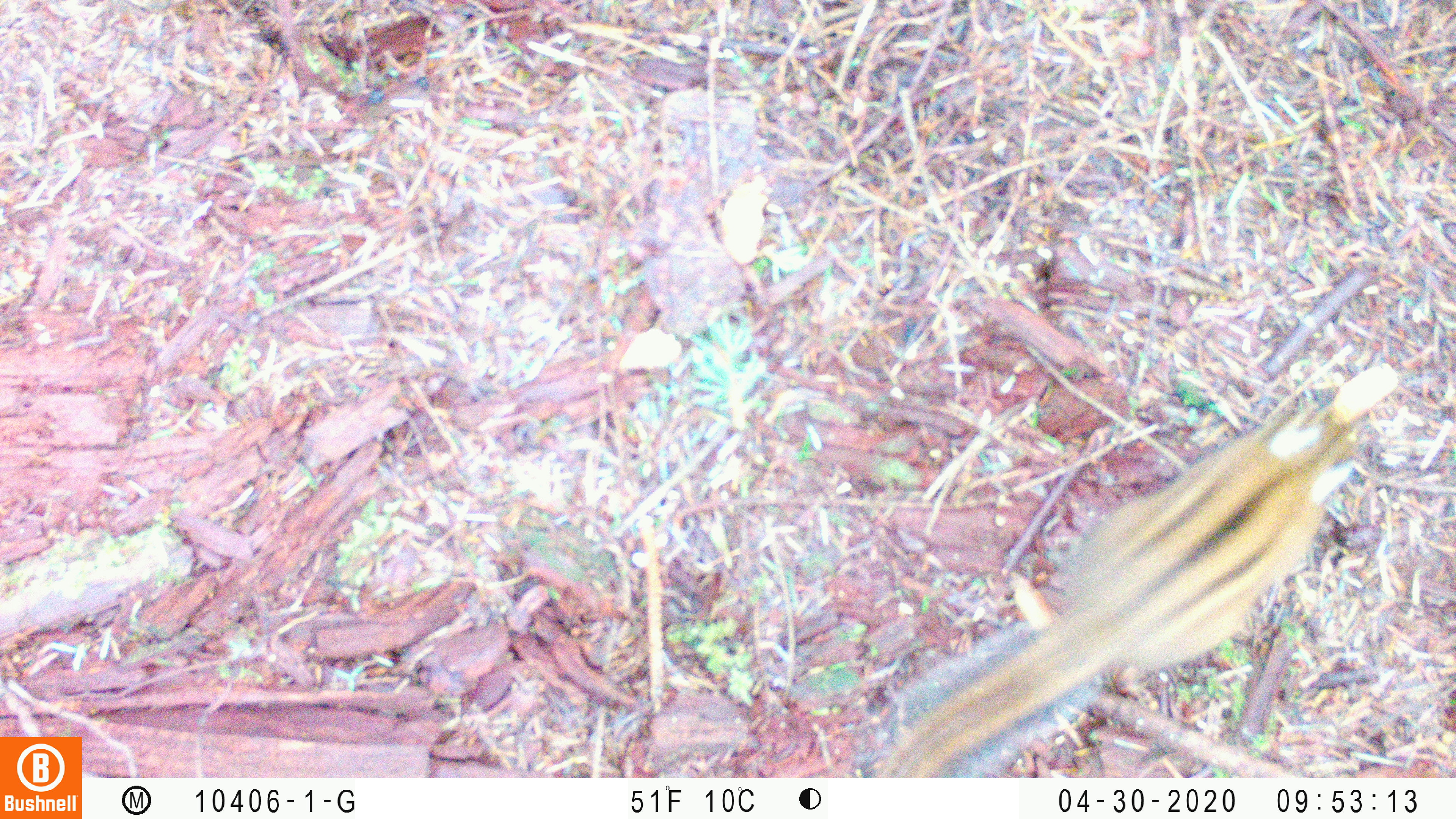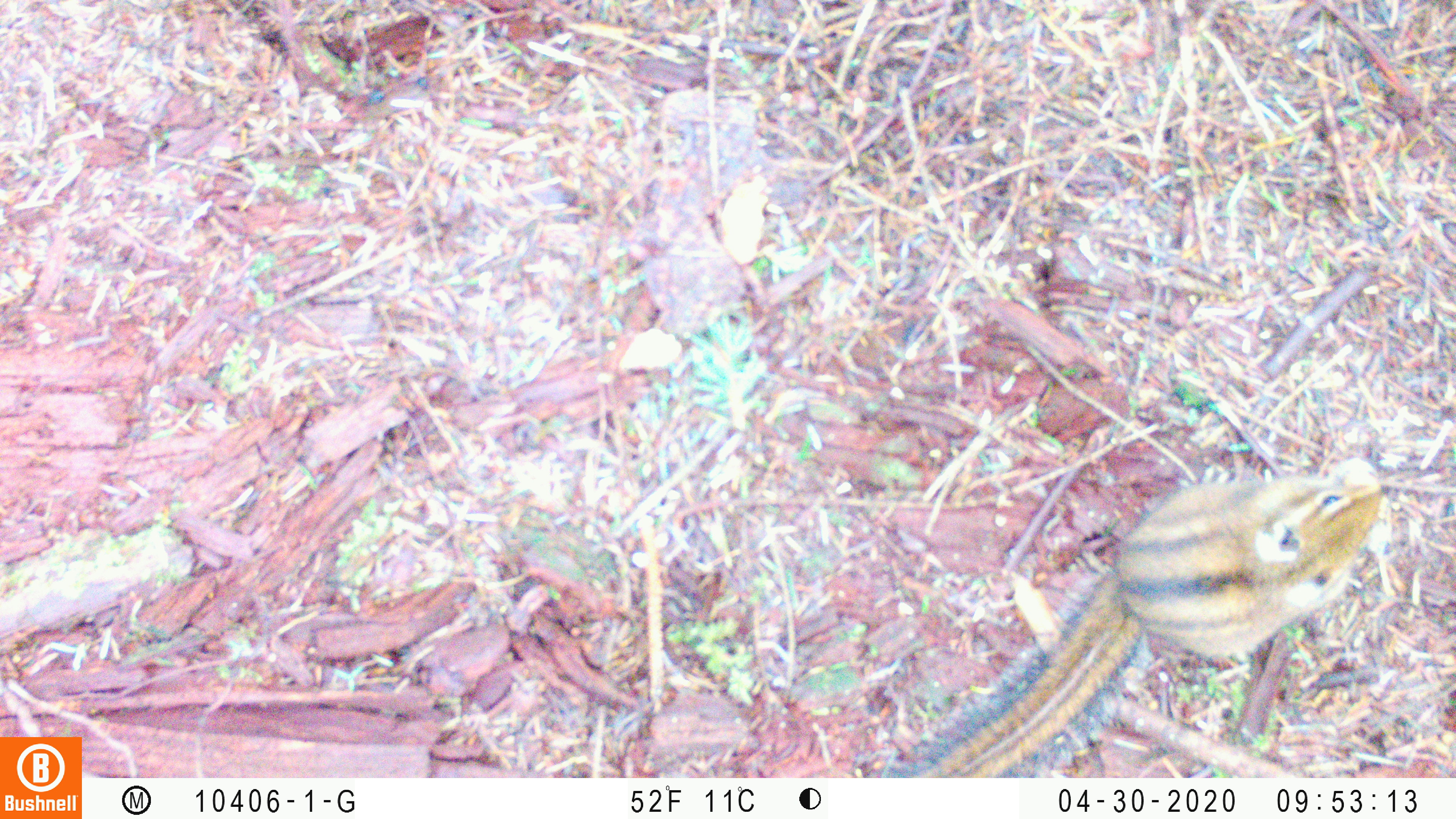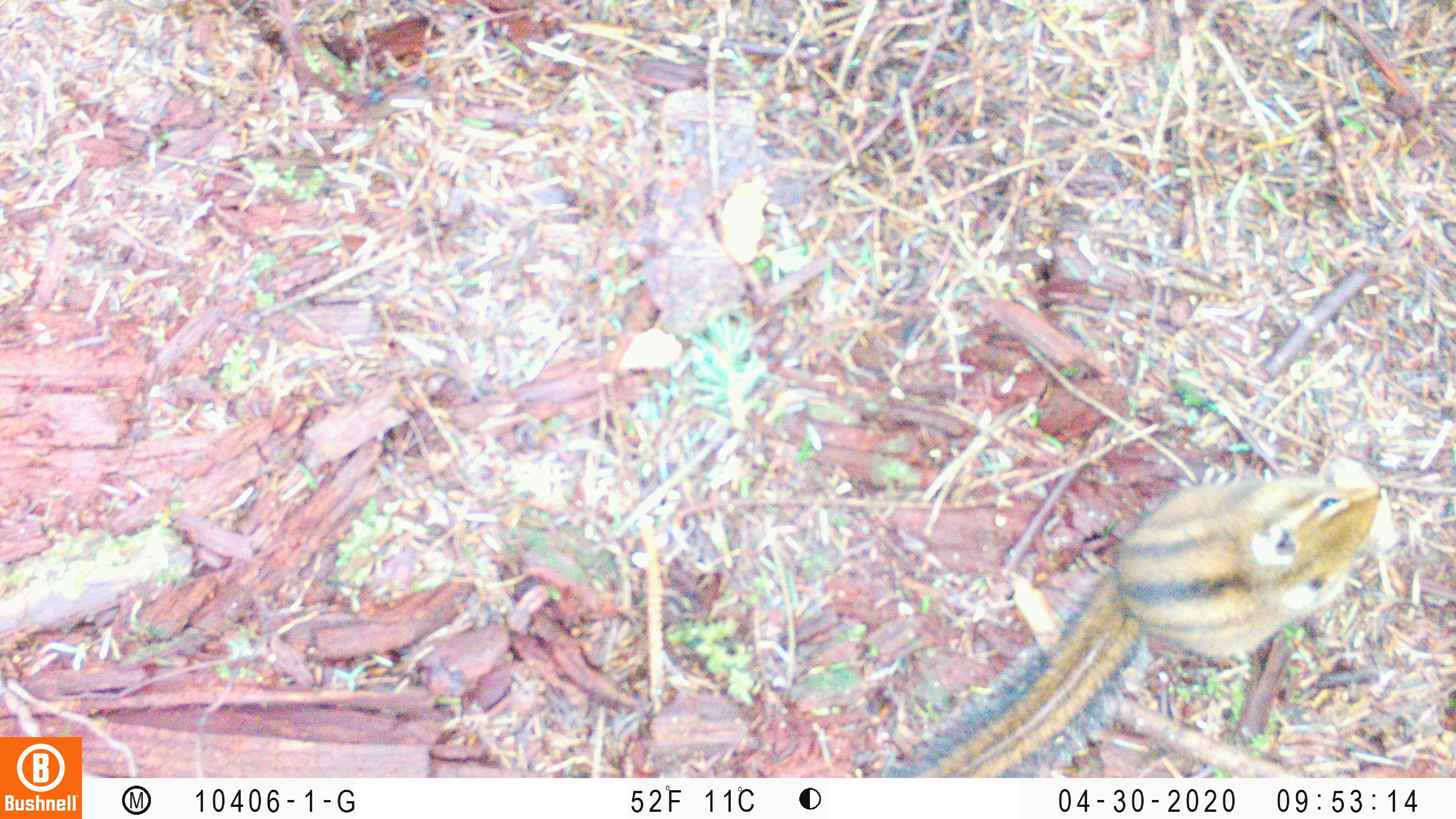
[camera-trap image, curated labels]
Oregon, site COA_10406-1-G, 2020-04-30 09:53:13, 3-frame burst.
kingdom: Animalia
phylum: Chordata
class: Mammalia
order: Rodentia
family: Sciuridae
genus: Neotamias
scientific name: Neotamias townsendii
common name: townsend's chipmunk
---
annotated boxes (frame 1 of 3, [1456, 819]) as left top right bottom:
townsend's chipmunk: 848 355 1409 772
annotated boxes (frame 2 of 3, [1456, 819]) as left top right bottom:
townsend's chipmunk: 884 444 1392 774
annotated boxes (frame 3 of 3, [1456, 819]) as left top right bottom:
townsend's chipmunk: 884 461 1396 772